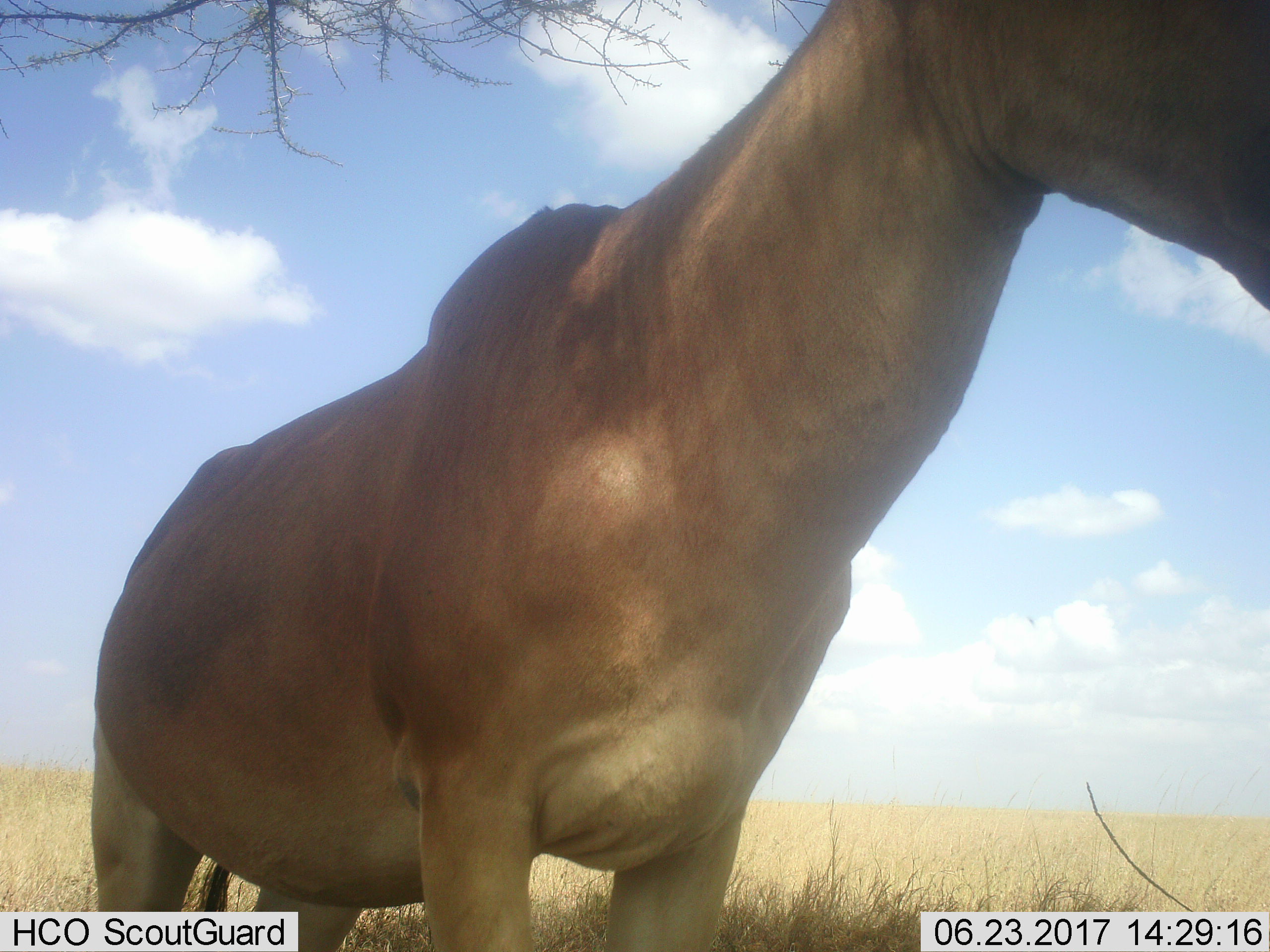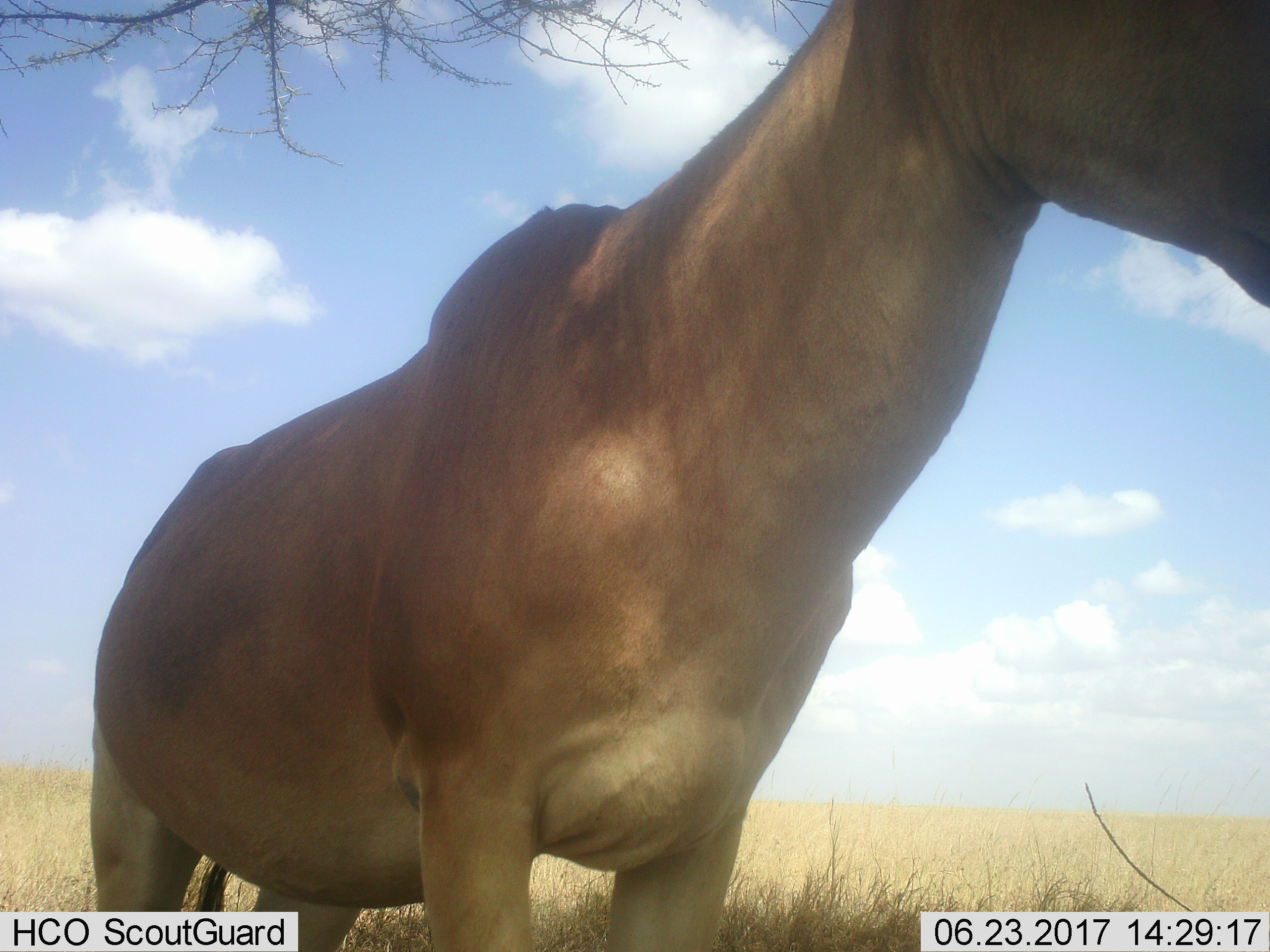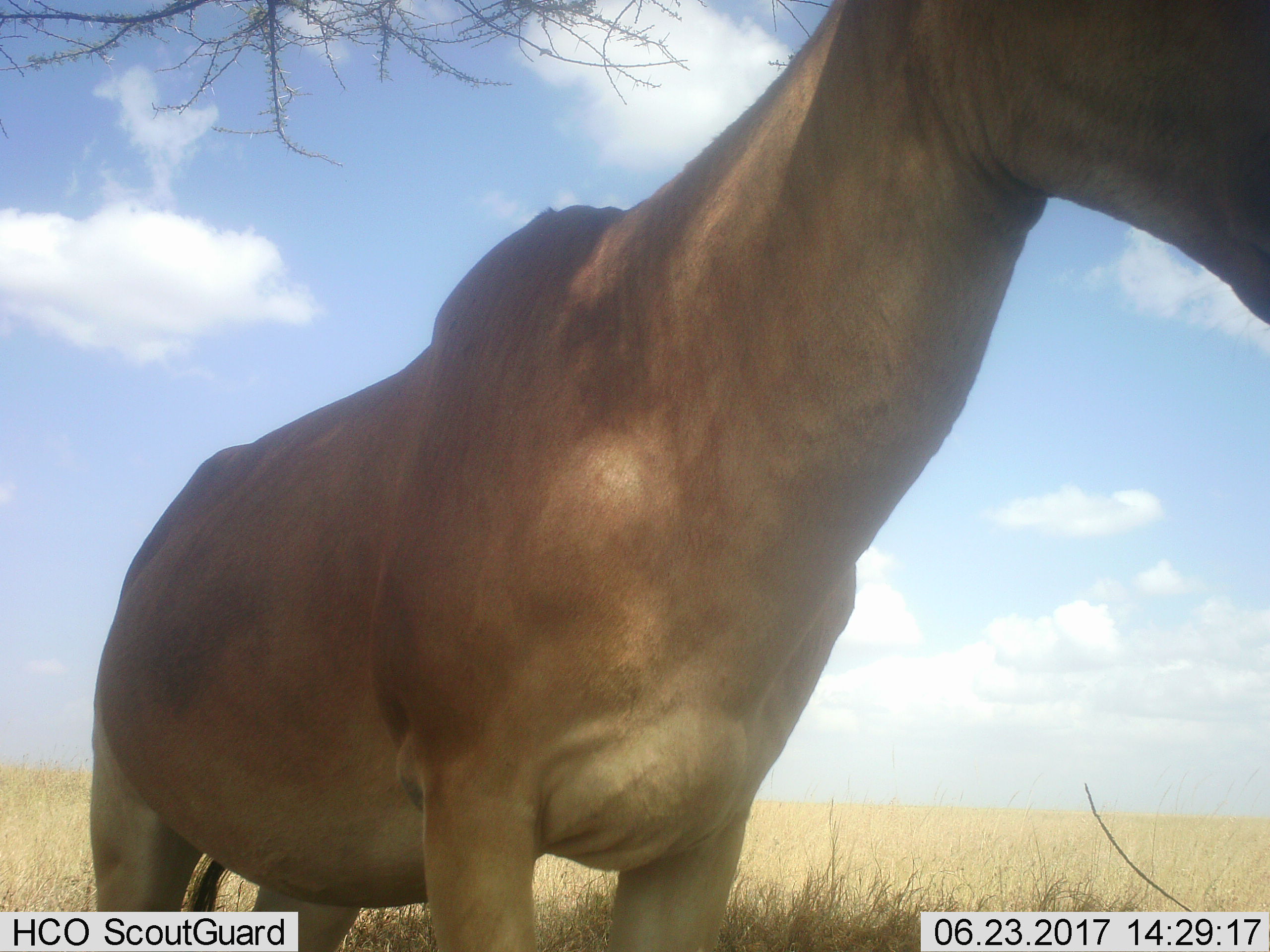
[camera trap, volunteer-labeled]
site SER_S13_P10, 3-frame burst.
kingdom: Animalia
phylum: Chordata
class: Mammalia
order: Artiodactyla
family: Bovidae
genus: Alcelaphus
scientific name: Alcelaphus buselaphus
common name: hartebeest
Hartebeest (Alcelaphus buselaphus), count 1. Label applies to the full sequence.